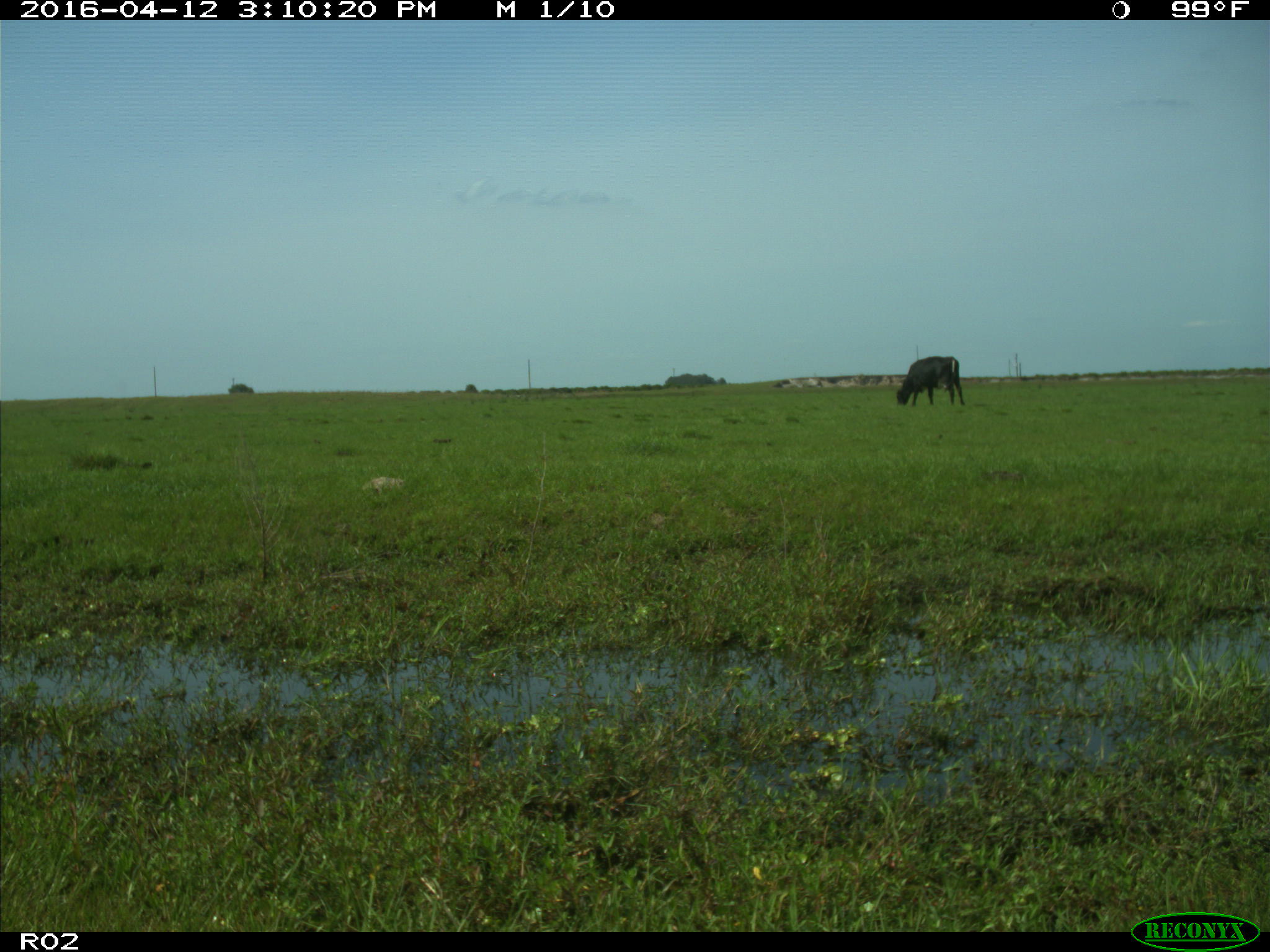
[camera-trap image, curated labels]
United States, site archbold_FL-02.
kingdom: Animalia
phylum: Chordata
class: Mammalia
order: Artiodactyla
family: Bovidae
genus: Bos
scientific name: Bos taurus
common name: domestic cow